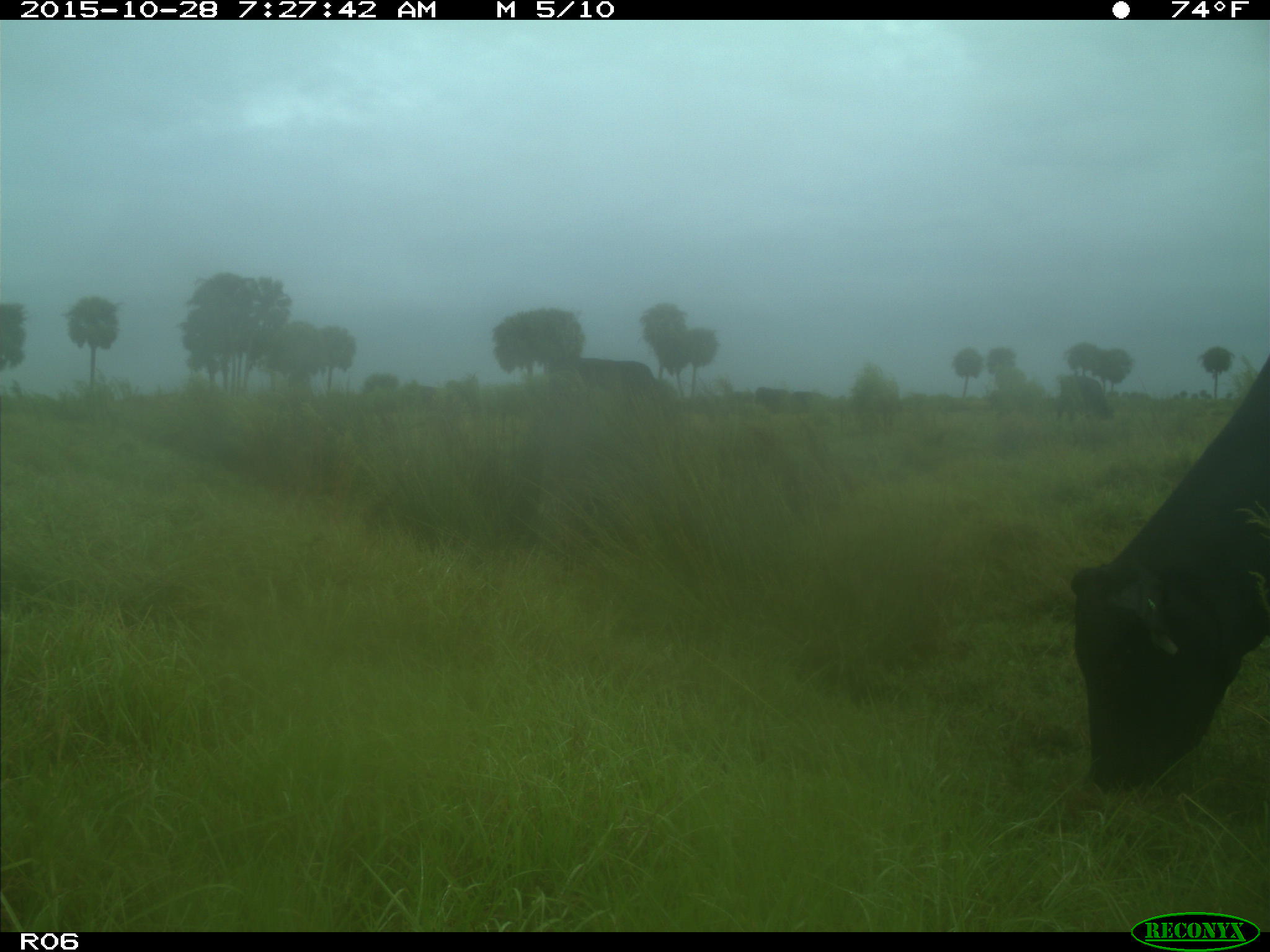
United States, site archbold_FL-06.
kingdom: Animalia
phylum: Chordata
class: Mammalia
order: Artiodactyla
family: Bovidae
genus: Bos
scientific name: Bos taurus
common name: domestic cow